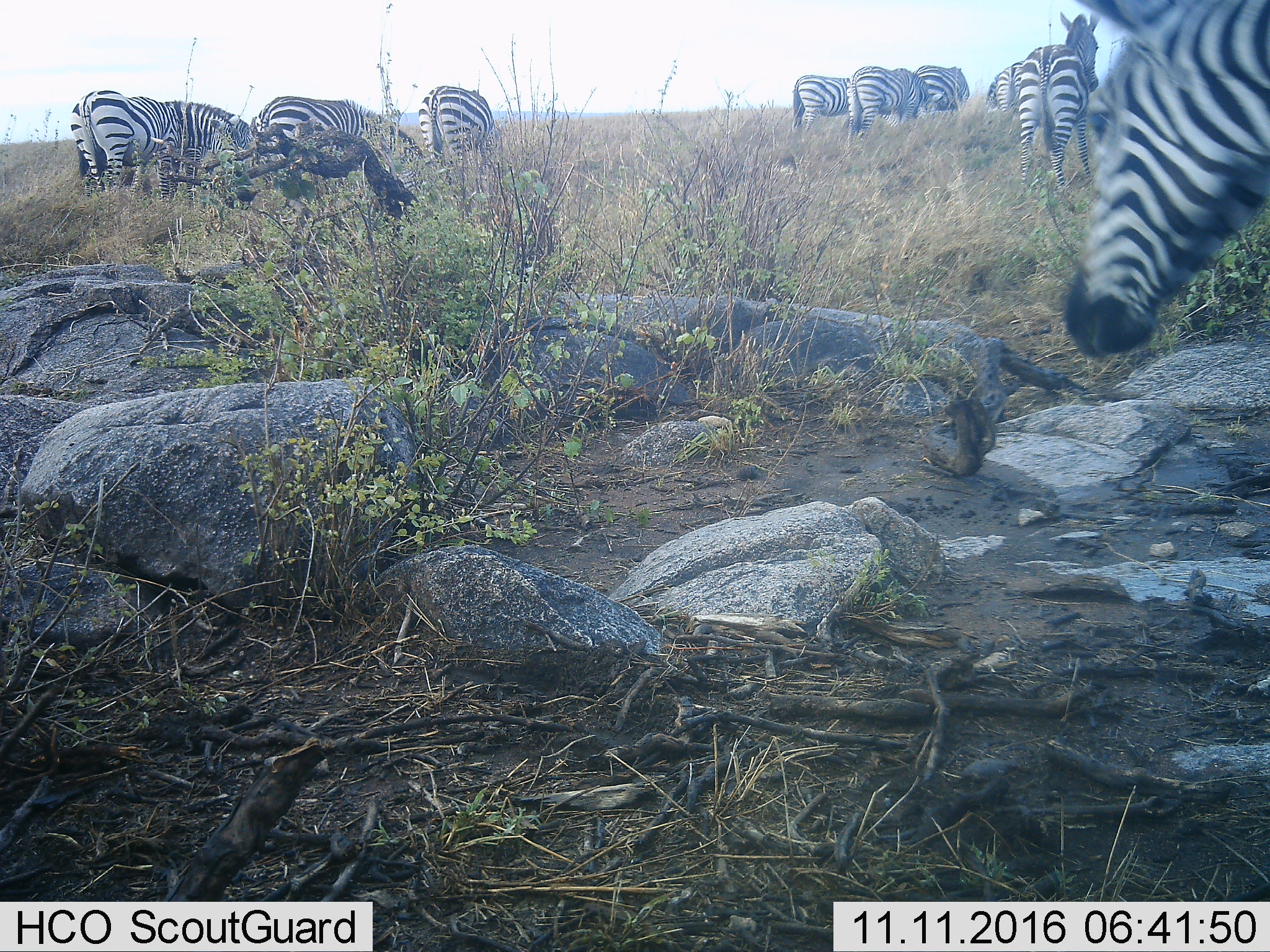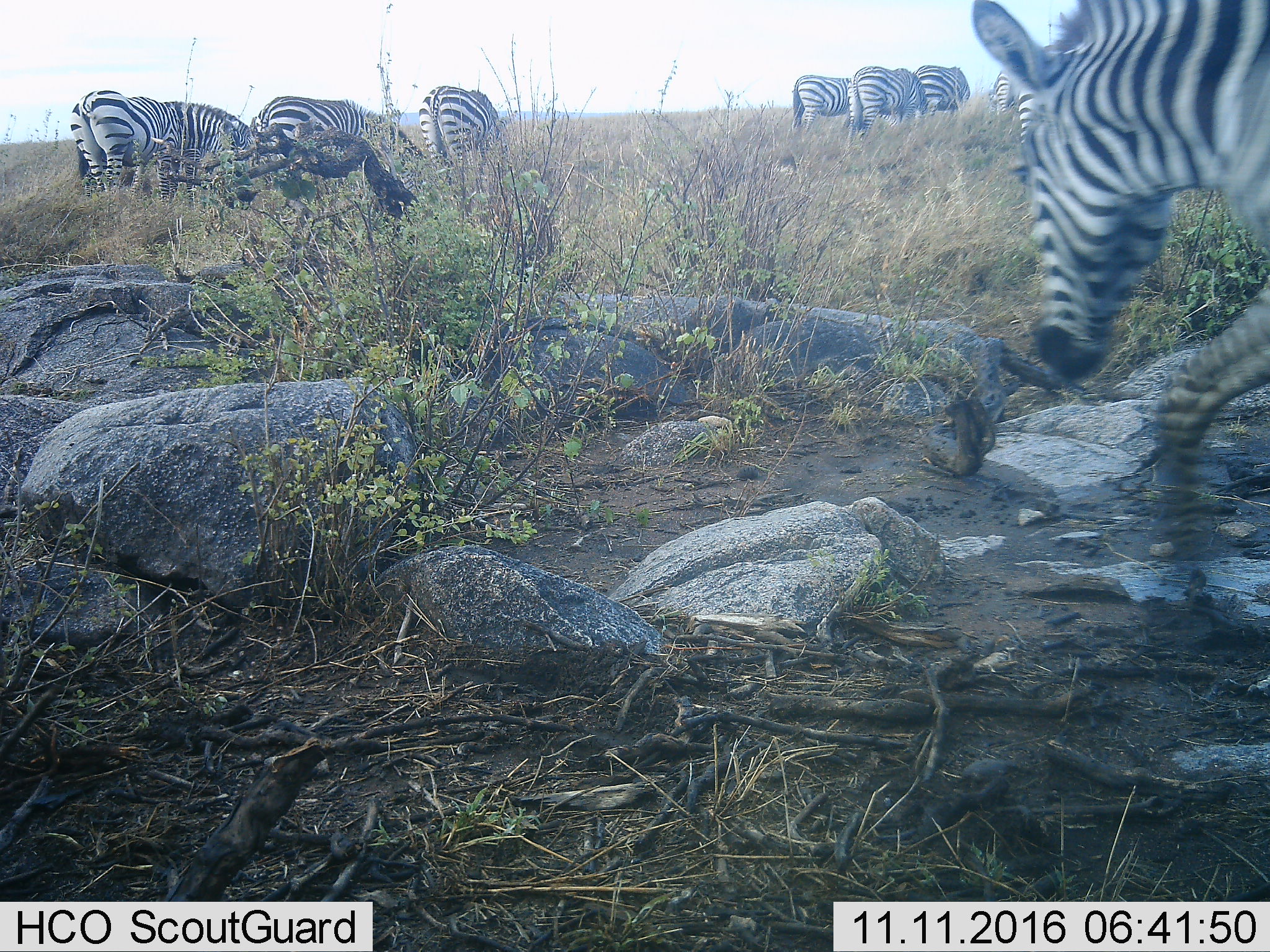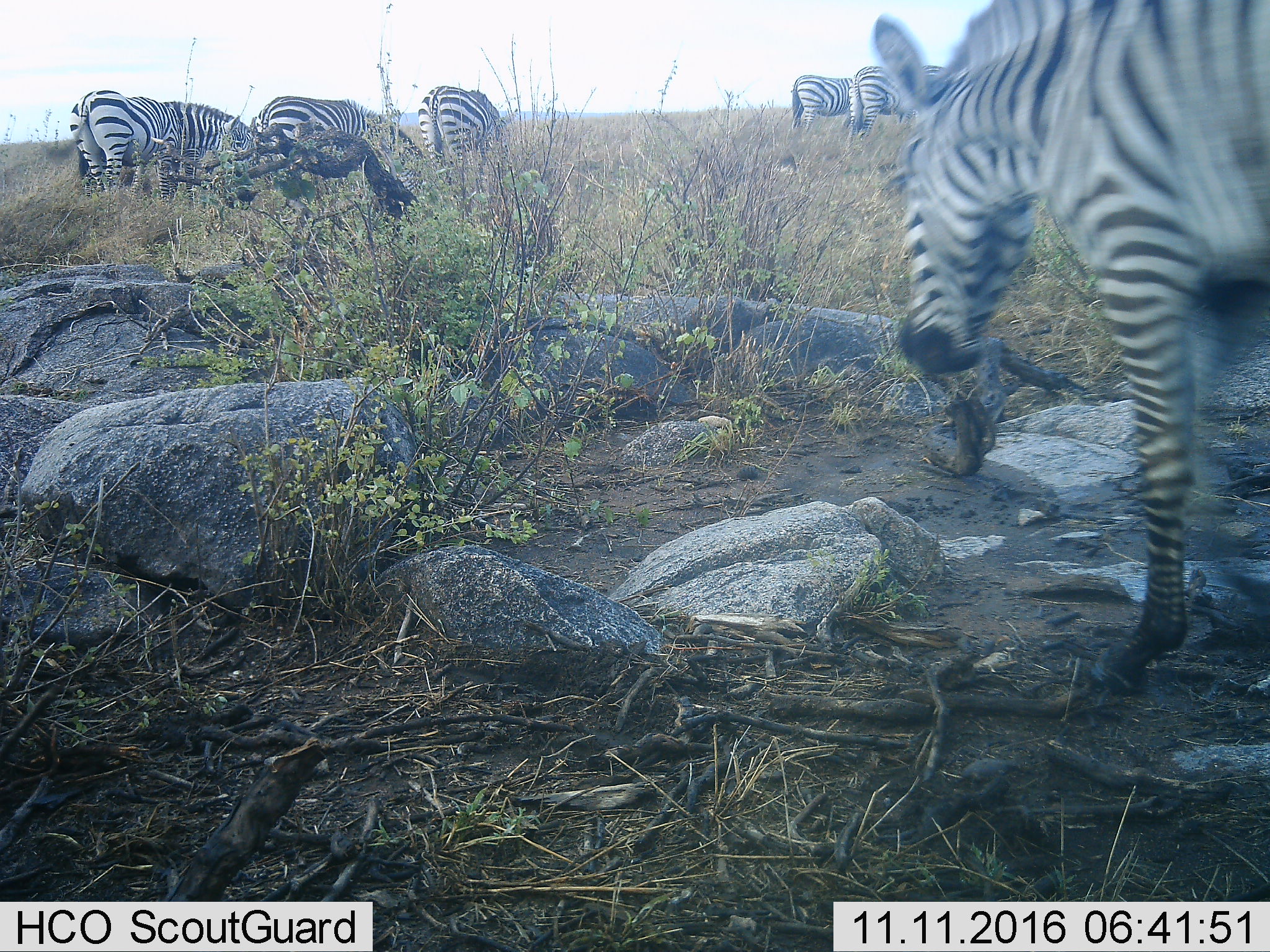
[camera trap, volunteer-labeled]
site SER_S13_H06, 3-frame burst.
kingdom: Animalia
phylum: Chordata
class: Mammalia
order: Perissodactyla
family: Equidae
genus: Equus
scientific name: Equus quagga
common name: plains zebra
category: zebraplains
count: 9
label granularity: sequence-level